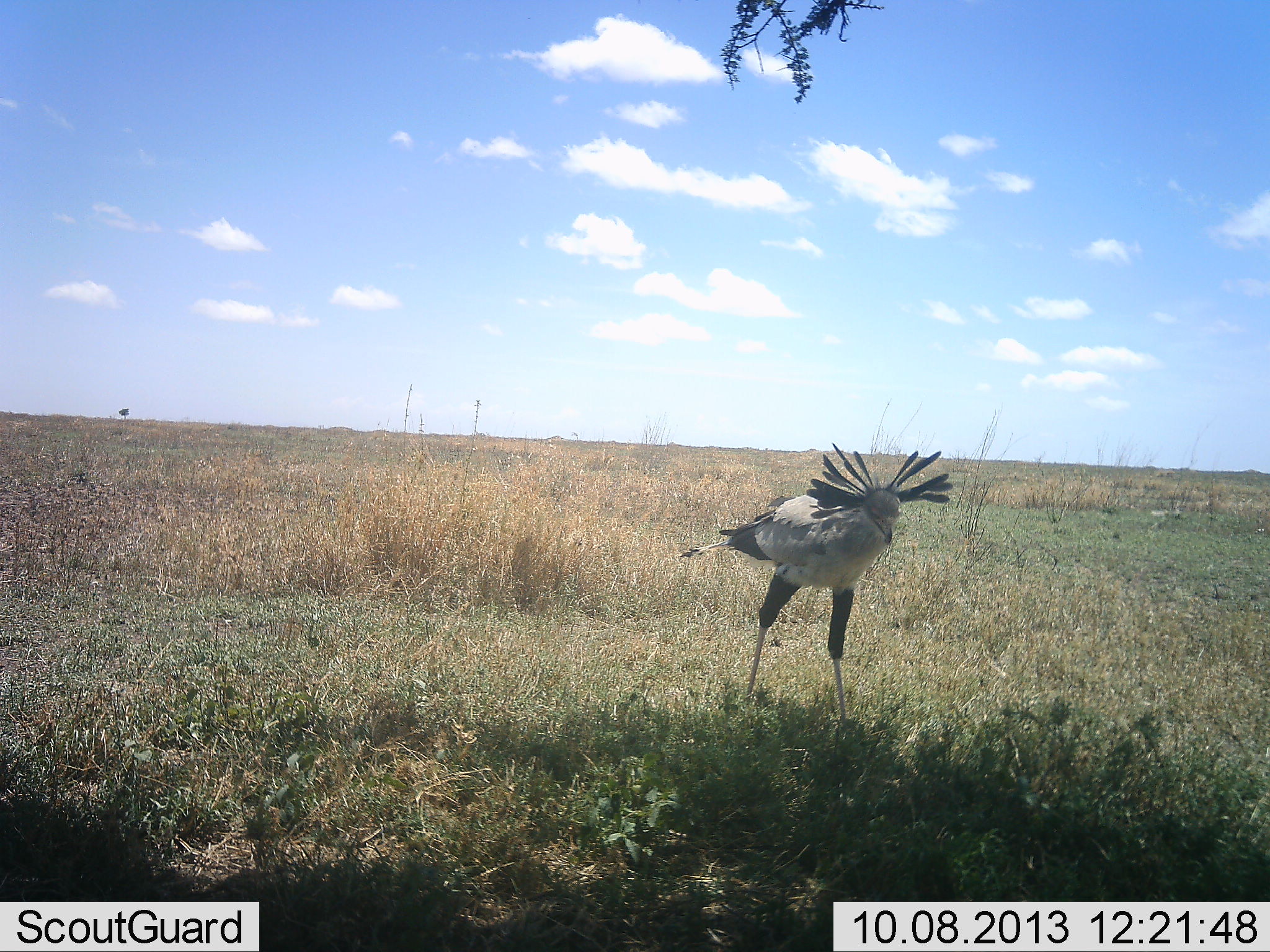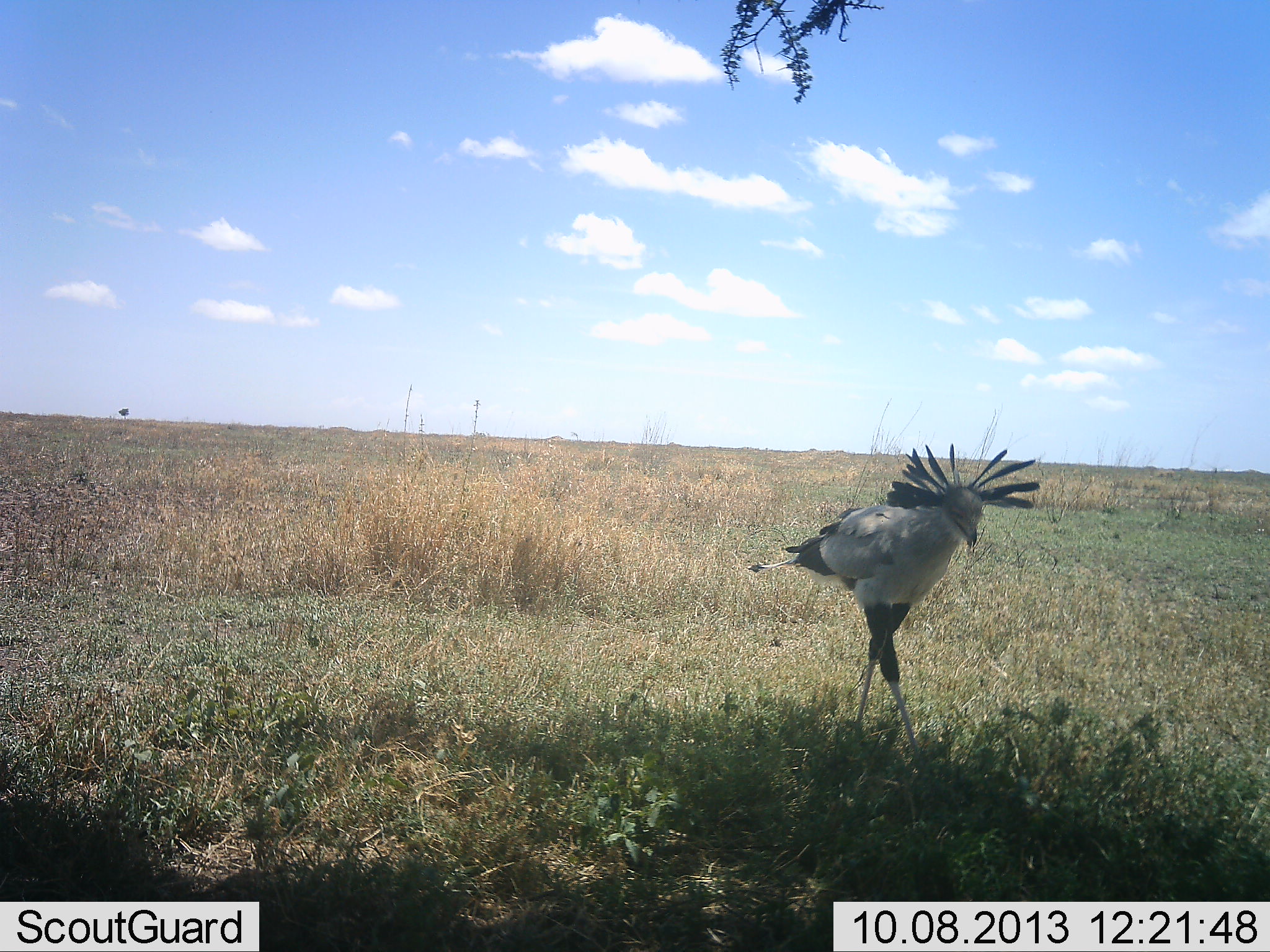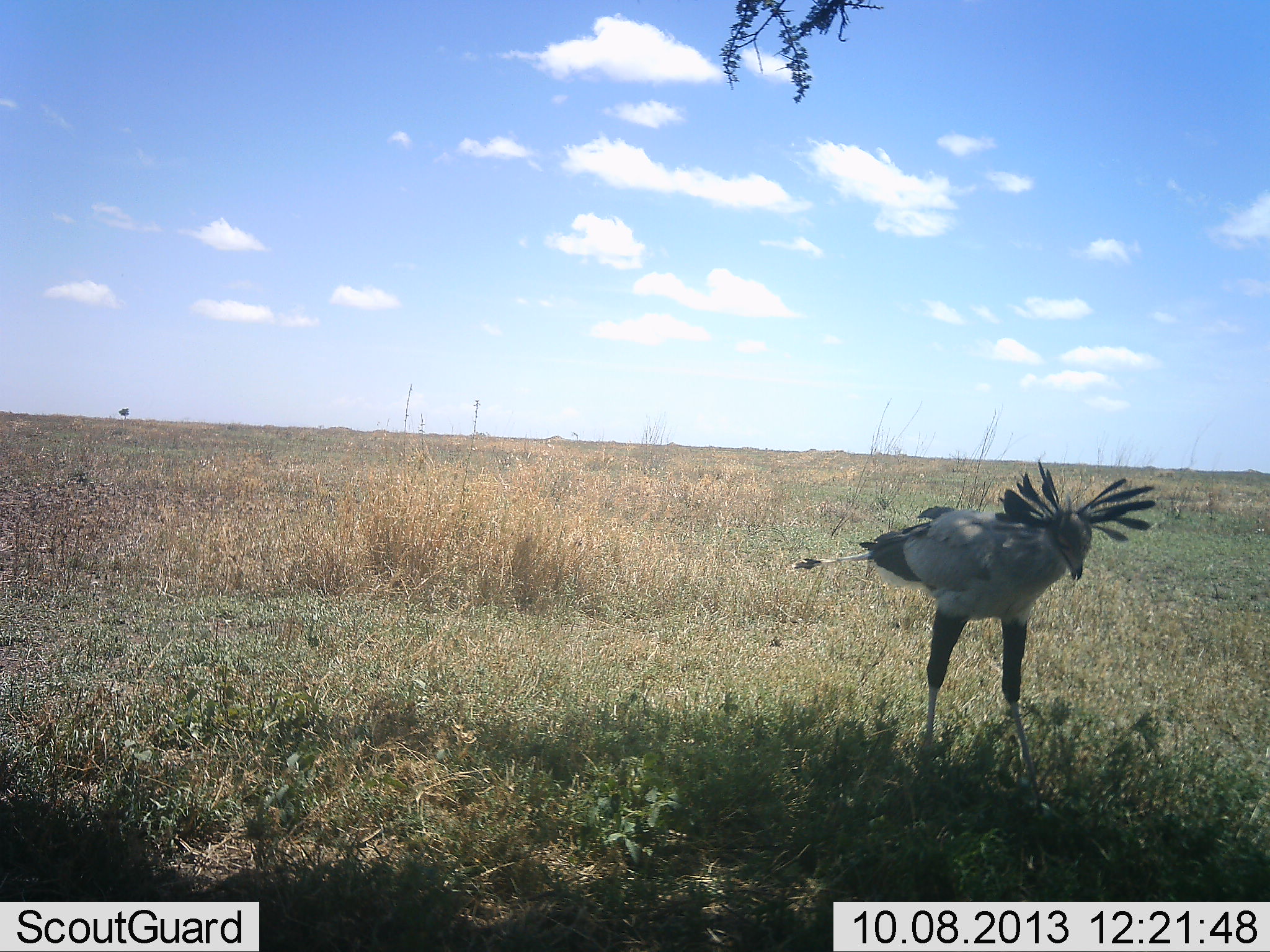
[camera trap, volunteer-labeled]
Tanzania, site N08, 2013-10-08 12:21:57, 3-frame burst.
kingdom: Animalia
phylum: Chordata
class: Aves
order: Accipitriformes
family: Sagittariidae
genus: Sagittarius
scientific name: Sagittarius serpentarius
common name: secretary bird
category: secretarybird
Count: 1.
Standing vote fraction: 28%.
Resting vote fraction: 0%.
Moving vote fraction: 79%.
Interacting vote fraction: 0%.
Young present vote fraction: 0%.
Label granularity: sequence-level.